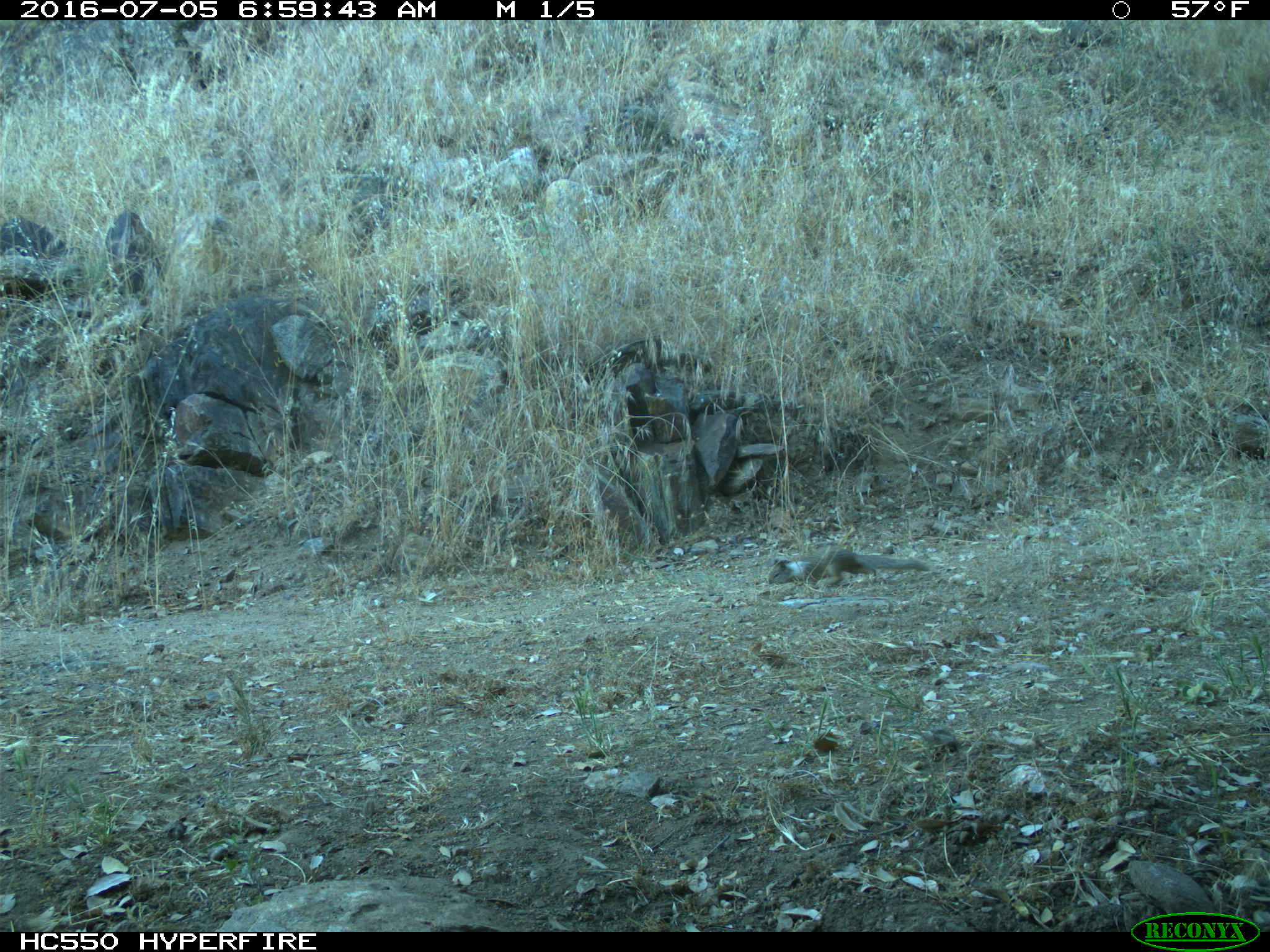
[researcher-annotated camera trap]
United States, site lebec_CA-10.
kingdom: Animalia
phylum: Chordata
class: Mammalia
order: Rodentia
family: Sciuridae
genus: Otospermophilus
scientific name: Otospermophilus beecheyi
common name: california ground squirrel